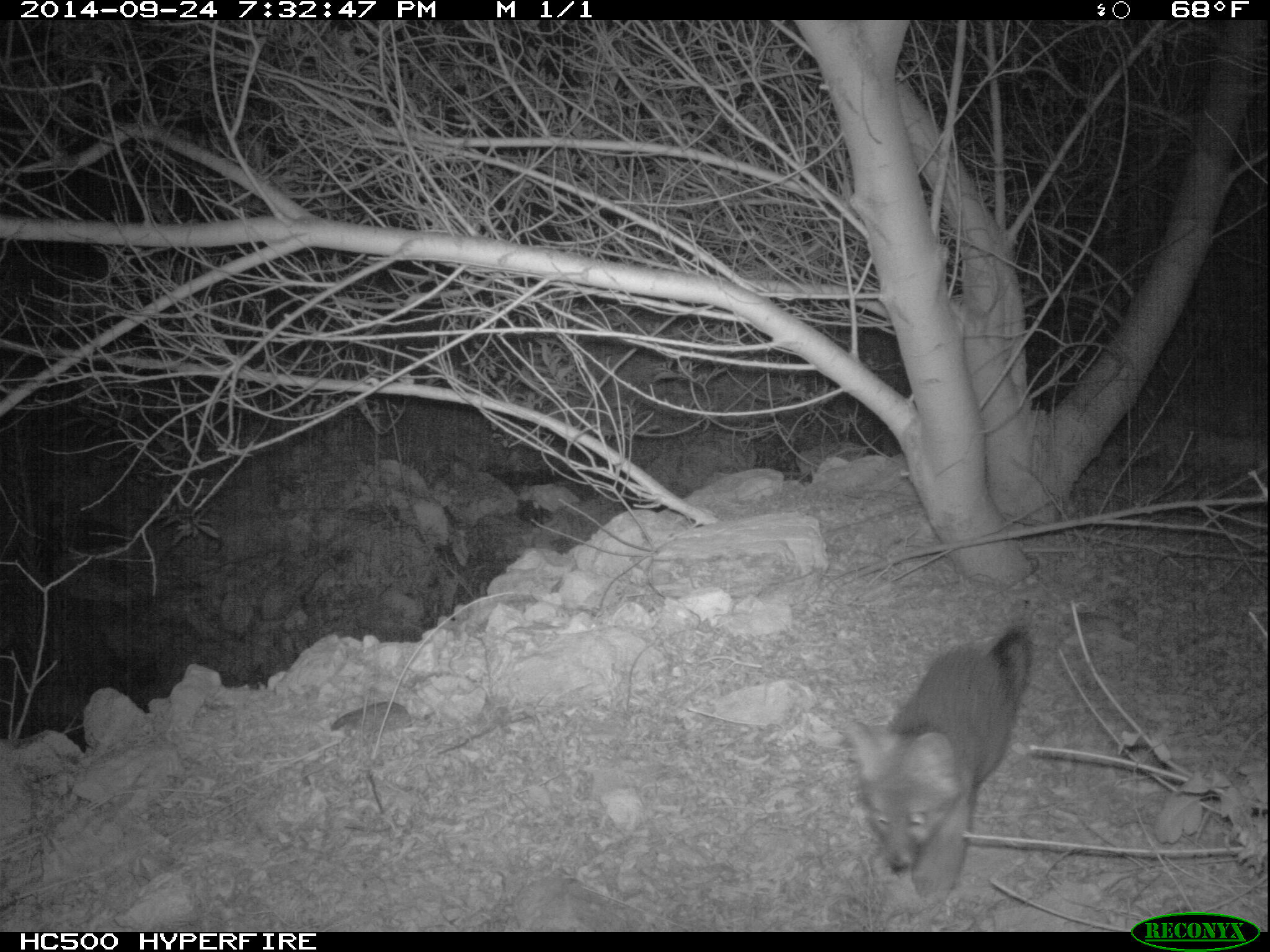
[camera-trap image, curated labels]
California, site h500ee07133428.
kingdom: Animalia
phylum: Chordata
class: Mammalia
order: Carnivora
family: Canidae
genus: Urocyon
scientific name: Urocyon littoralis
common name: island fox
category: fox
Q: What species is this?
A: Fox (island fox) (Urocyon littoralis).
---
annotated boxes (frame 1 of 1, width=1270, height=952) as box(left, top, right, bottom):
fox: box(845, 627, 1031, 900)